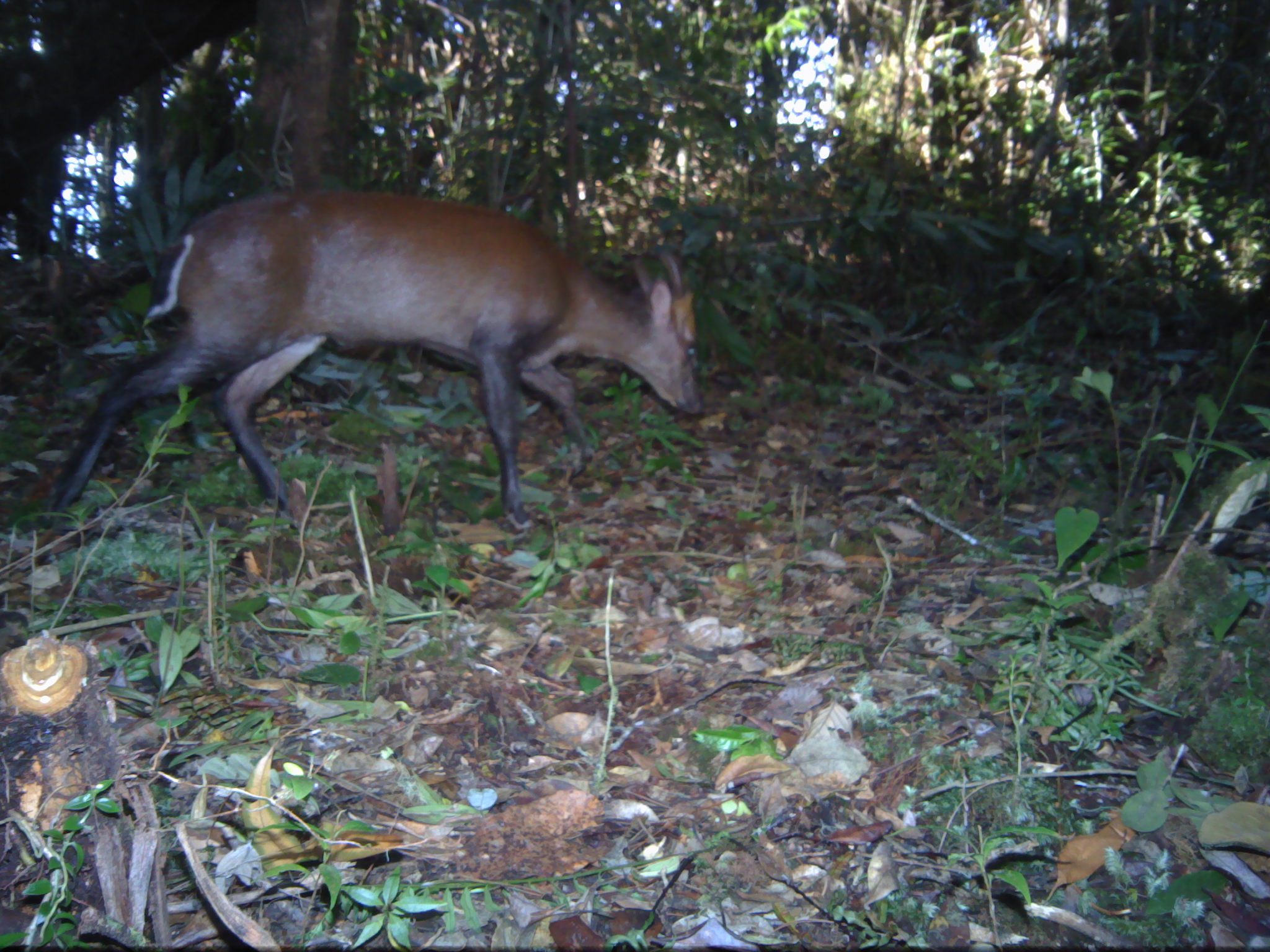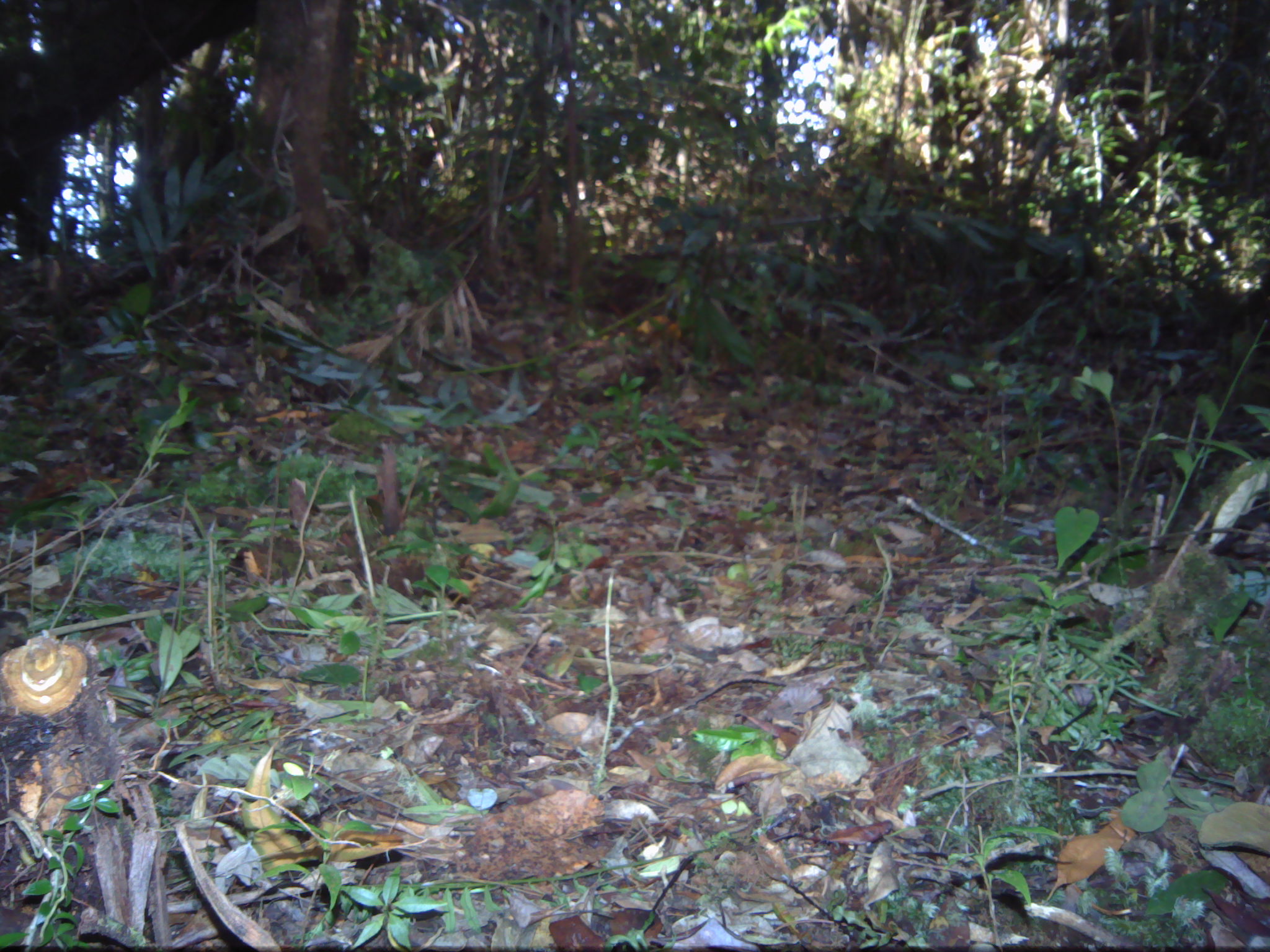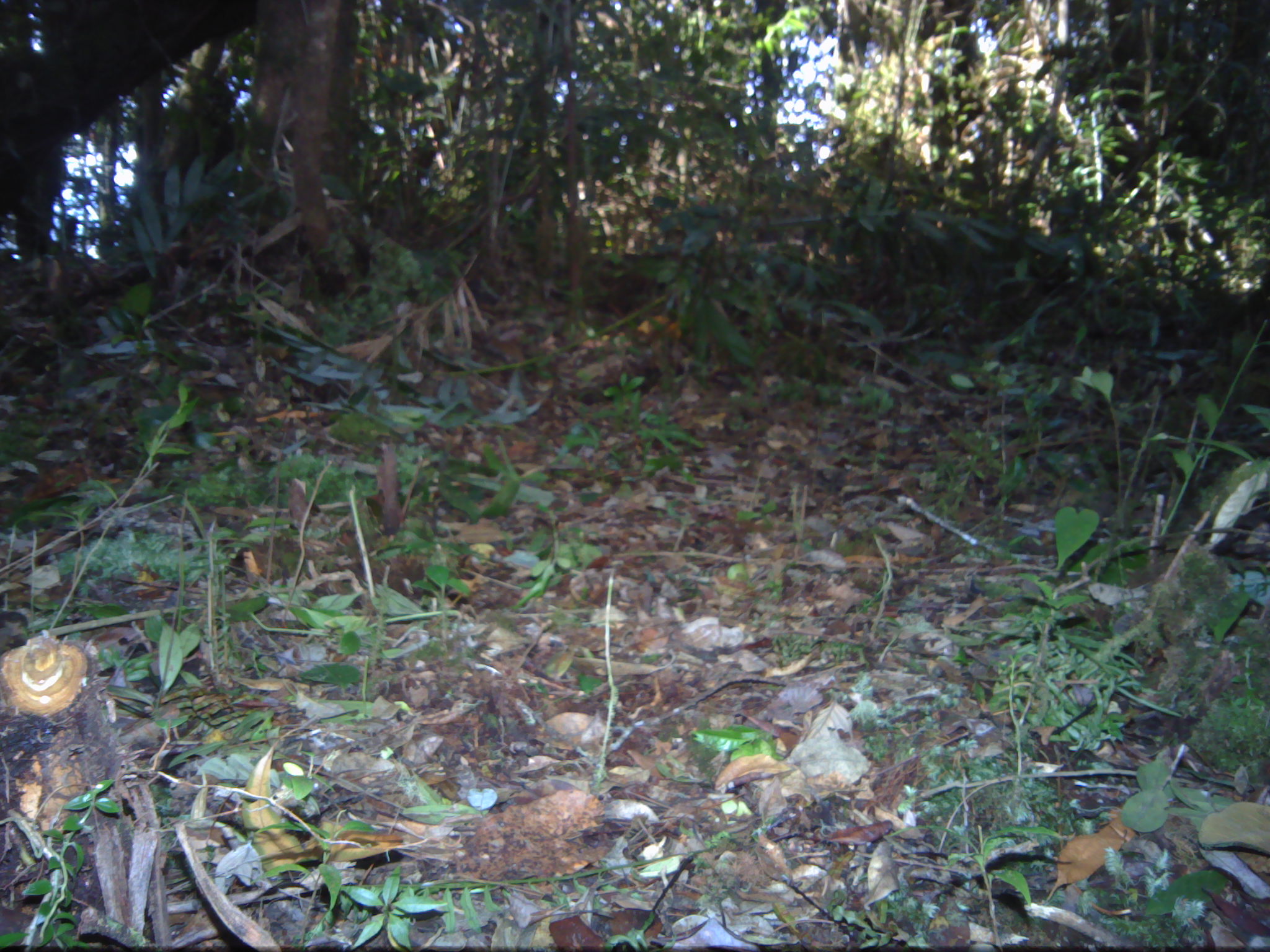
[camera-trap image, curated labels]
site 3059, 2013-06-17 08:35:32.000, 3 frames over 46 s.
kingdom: Animalia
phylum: Chordata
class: Mammalia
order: Artiodactyla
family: Cervidae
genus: Muntiacus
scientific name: Muntiacus muntjak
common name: southern red muntjac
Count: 1.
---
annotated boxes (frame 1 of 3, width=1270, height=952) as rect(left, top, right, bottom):
muntiacus muntjak: rect(46, 185, 705, 534)